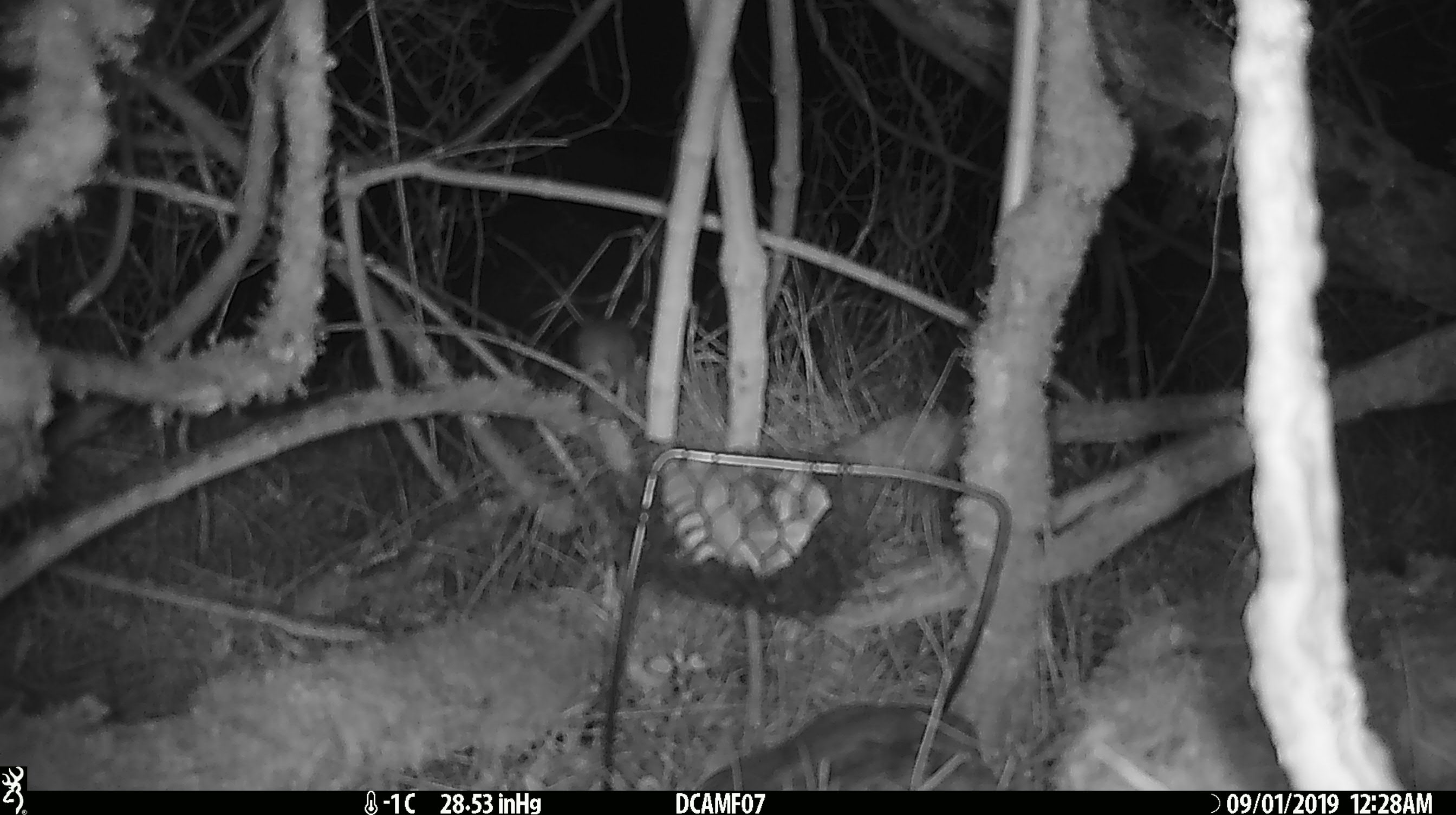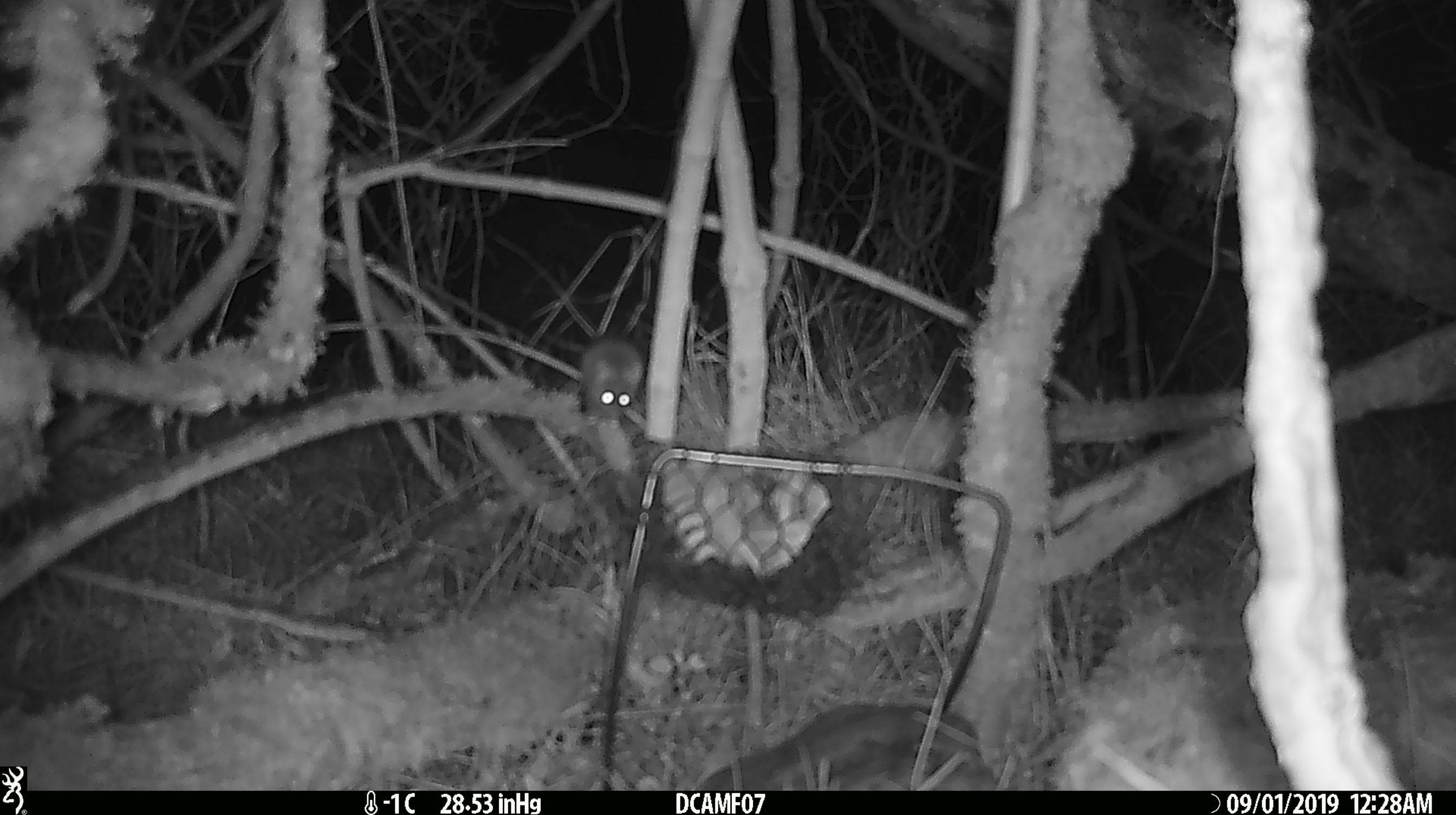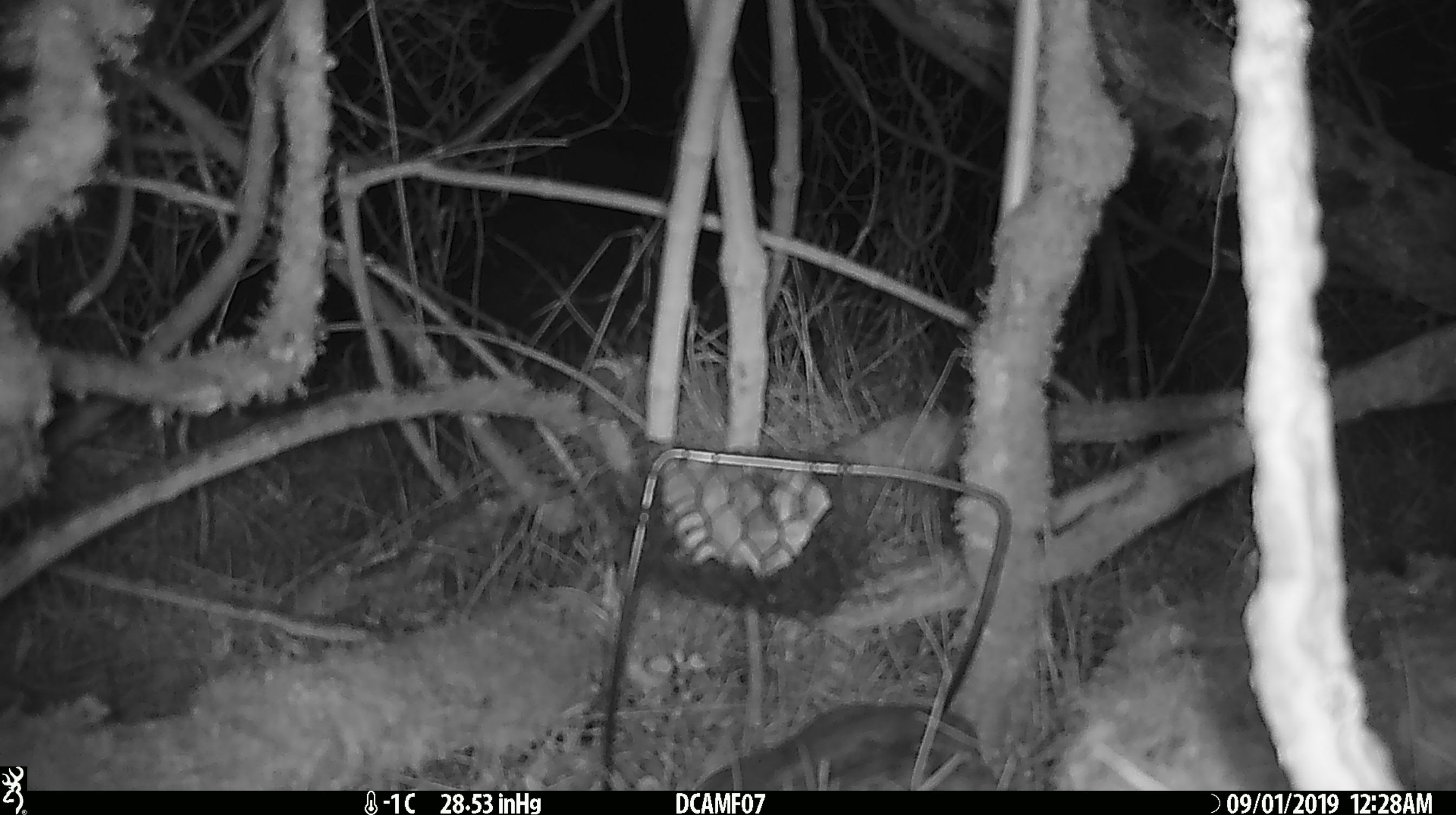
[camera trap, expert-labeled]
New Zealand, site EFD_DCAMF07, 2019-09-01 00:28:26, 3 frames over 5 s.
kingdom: Animalia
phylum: Chordata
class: Mammalia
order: Rodentia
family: Muridae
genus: Mus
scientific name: Mus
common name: mouse